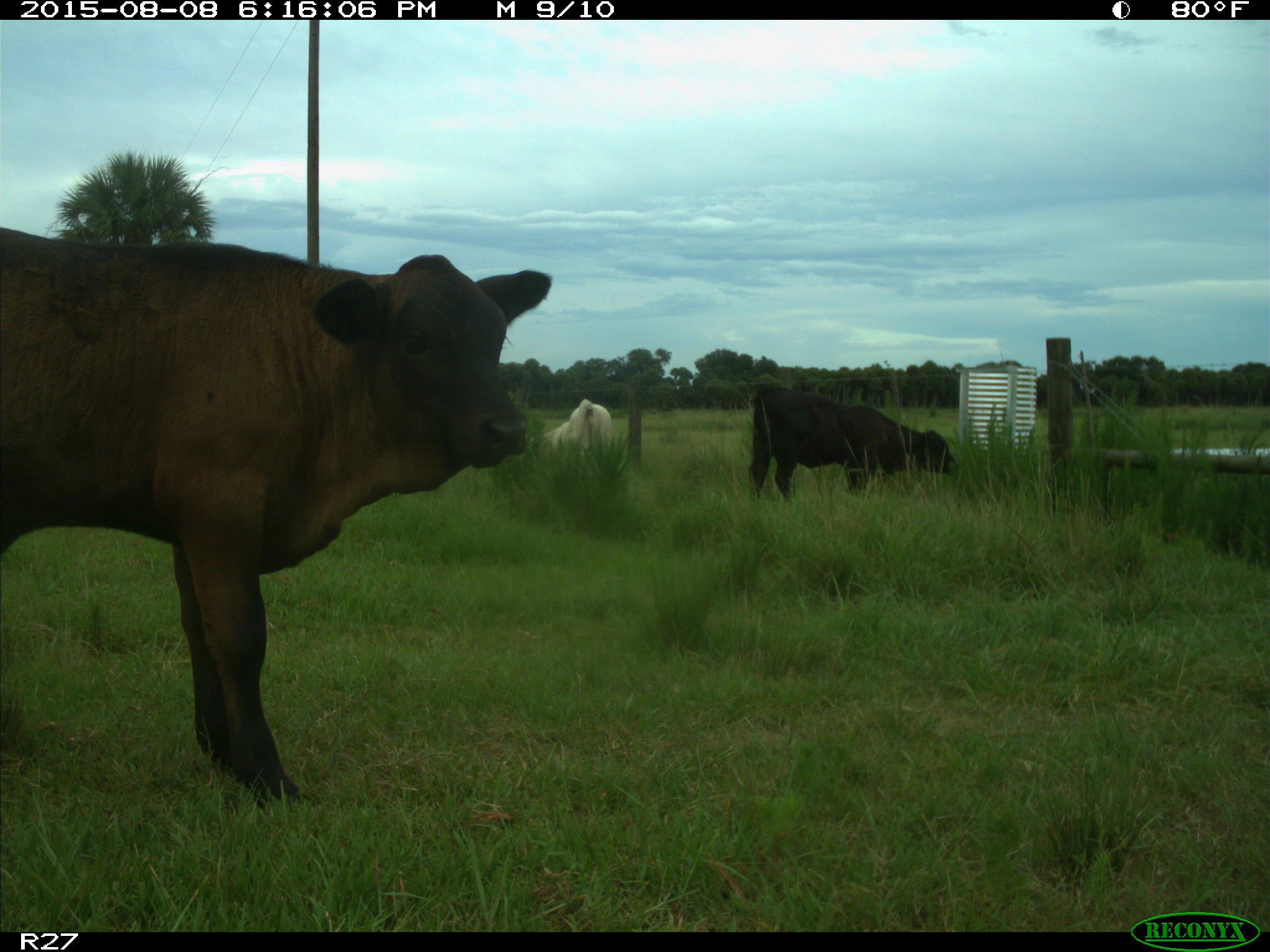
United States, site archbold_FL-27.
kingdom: Animalia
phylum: Chordata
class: Mammalia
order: Artiodactyla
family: Bovidae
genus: Bos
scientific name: Bos taurus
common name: domestic cow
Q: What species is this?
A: Bos taurus (domestic cow).